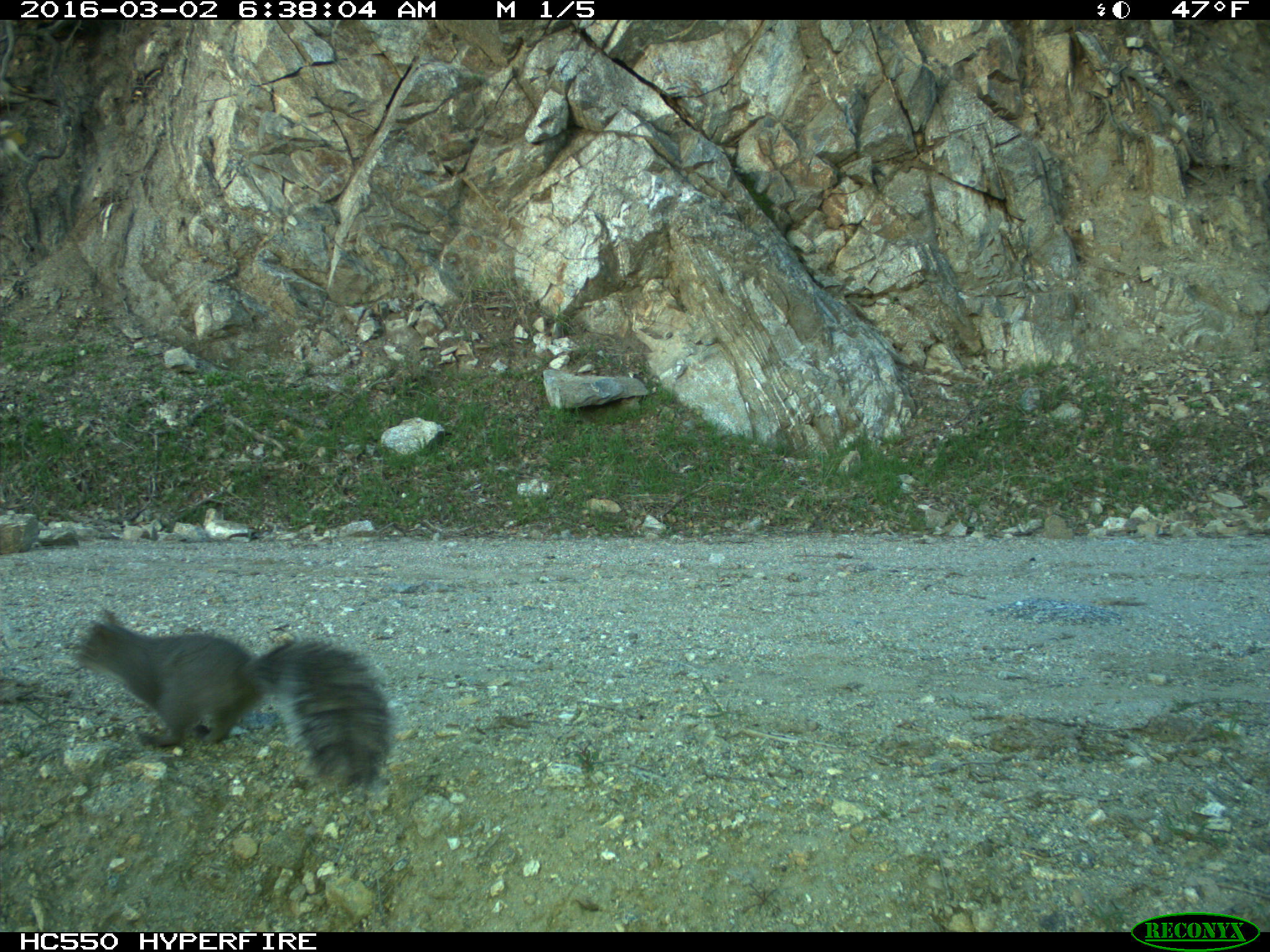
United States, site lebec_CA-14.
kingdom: Animalia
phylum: Chordata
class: Mammalia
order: Rodentia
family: Sciuridae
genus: Sciurus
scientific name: Sciurus carolinensis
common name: eastern gray squirrel